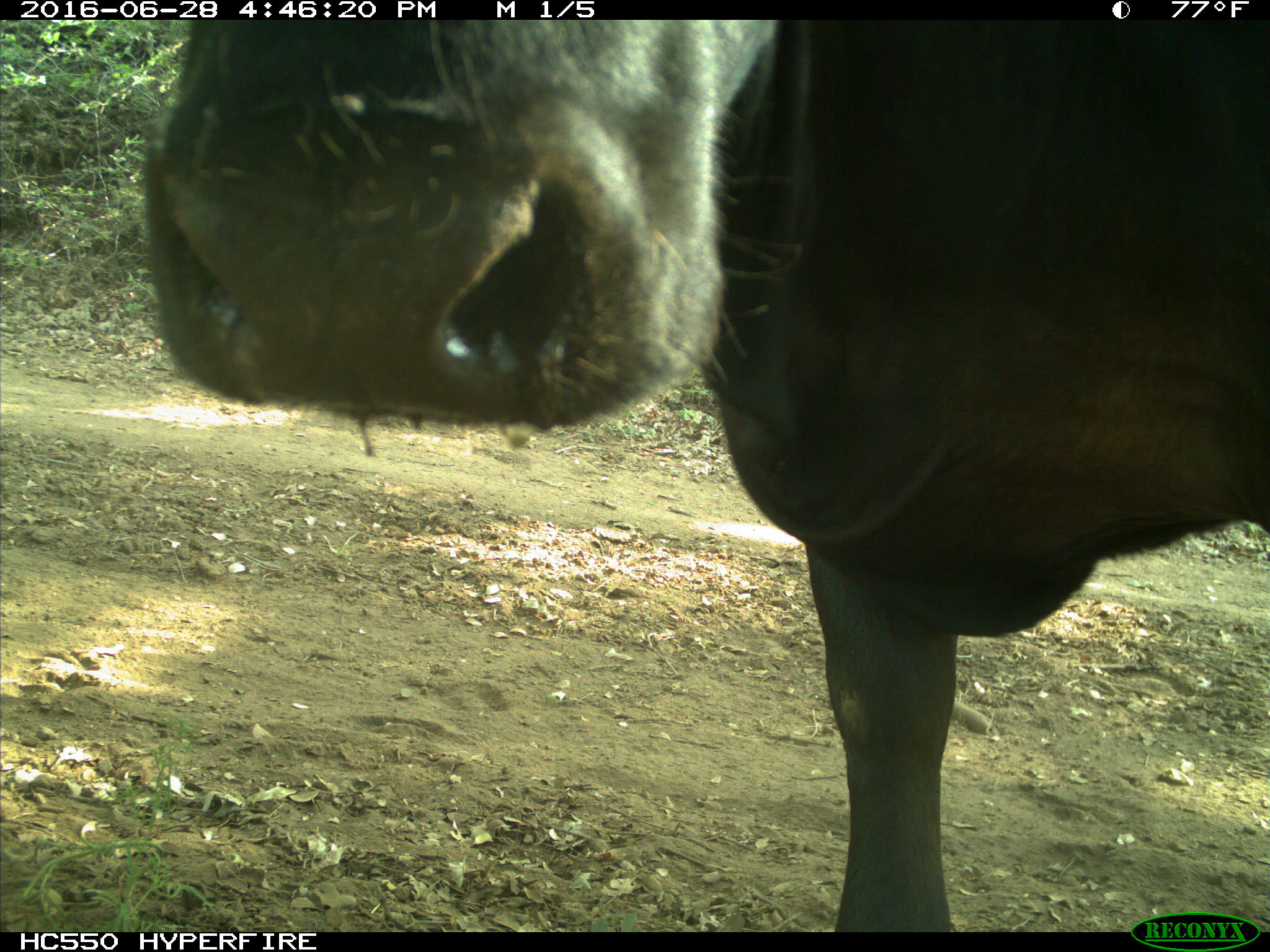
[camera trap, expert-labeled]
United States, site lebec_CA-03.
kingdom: Animalia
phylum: Chordata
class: Mammalia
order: Artiodactyla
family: Bovidae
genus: Bos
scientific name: Bos taurus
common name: domestic cow